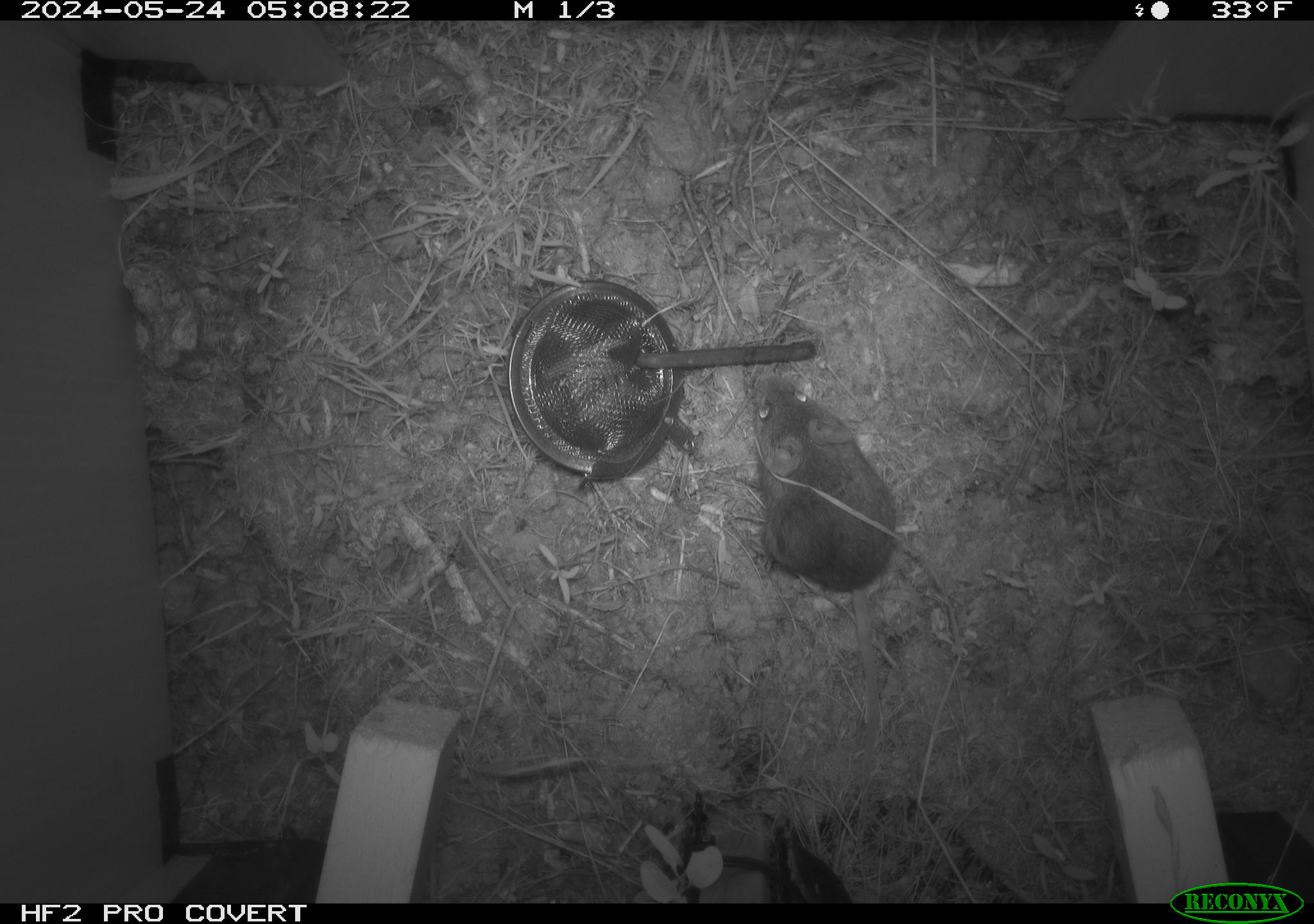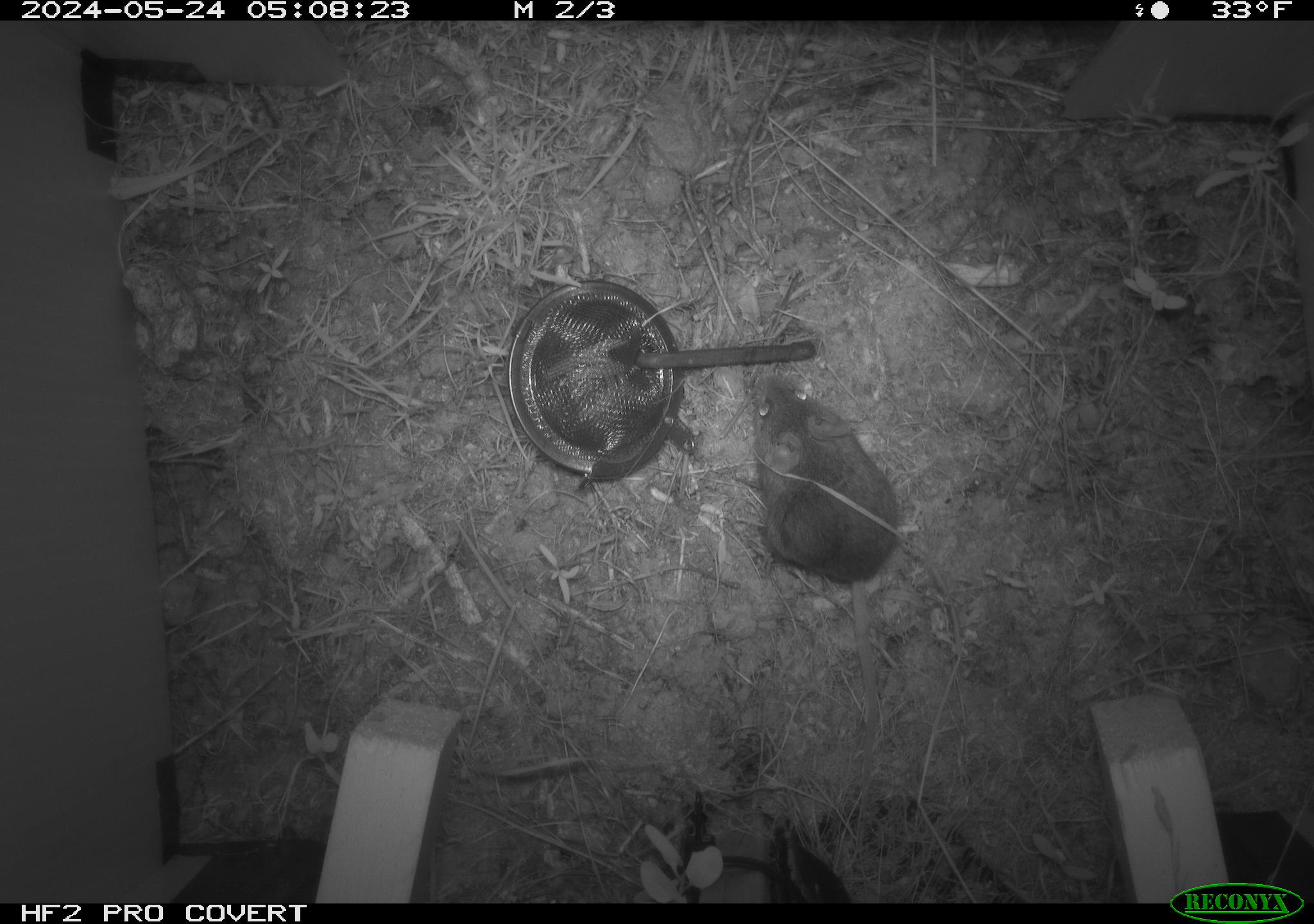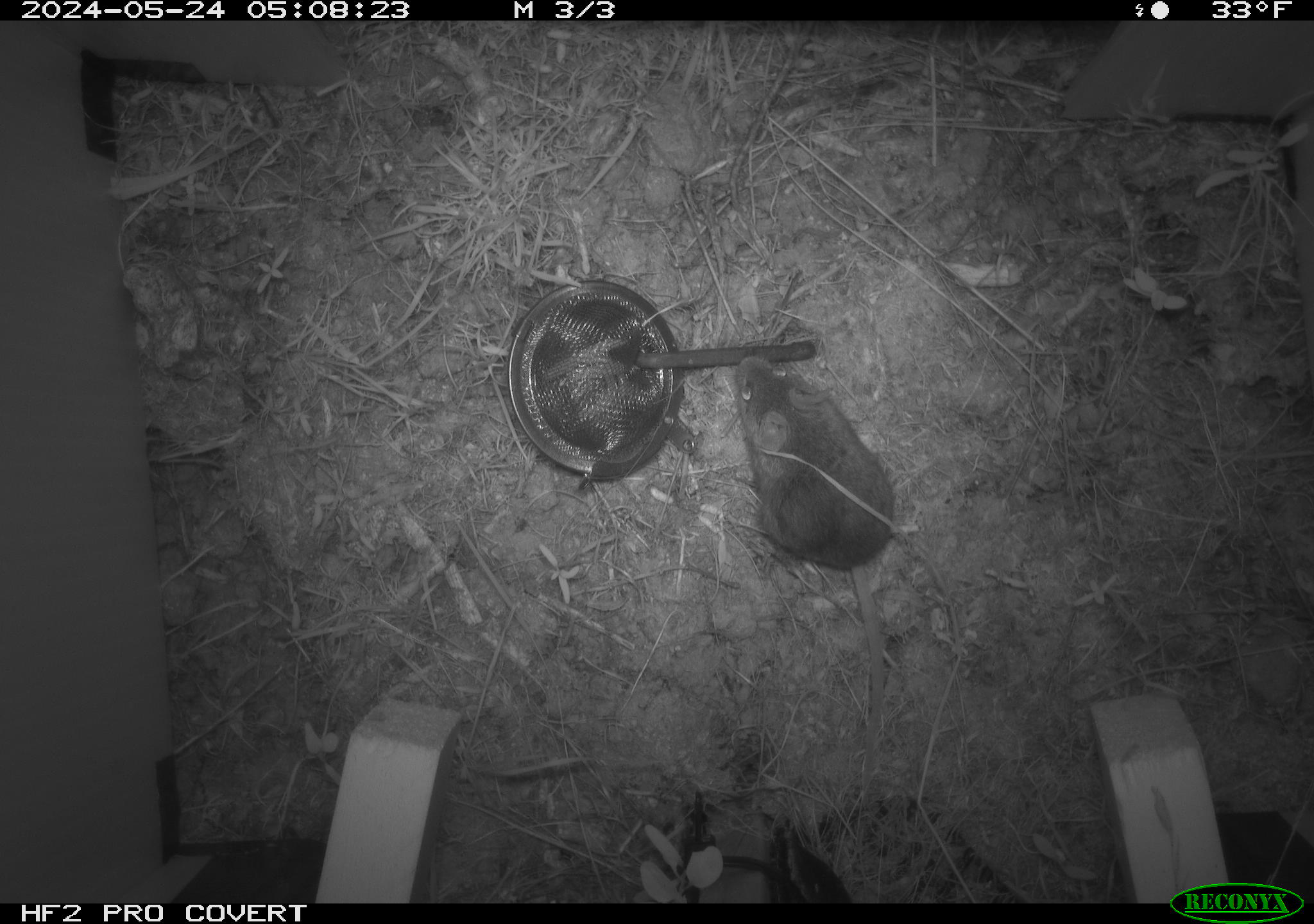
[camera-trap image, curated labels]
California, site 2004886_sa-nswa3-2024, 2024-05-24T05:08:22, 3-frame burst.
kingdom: Animalia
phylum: Chordata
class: Mammalia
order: Rodentia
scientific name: Rodentia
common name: rodent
Rodent (Rodentia).